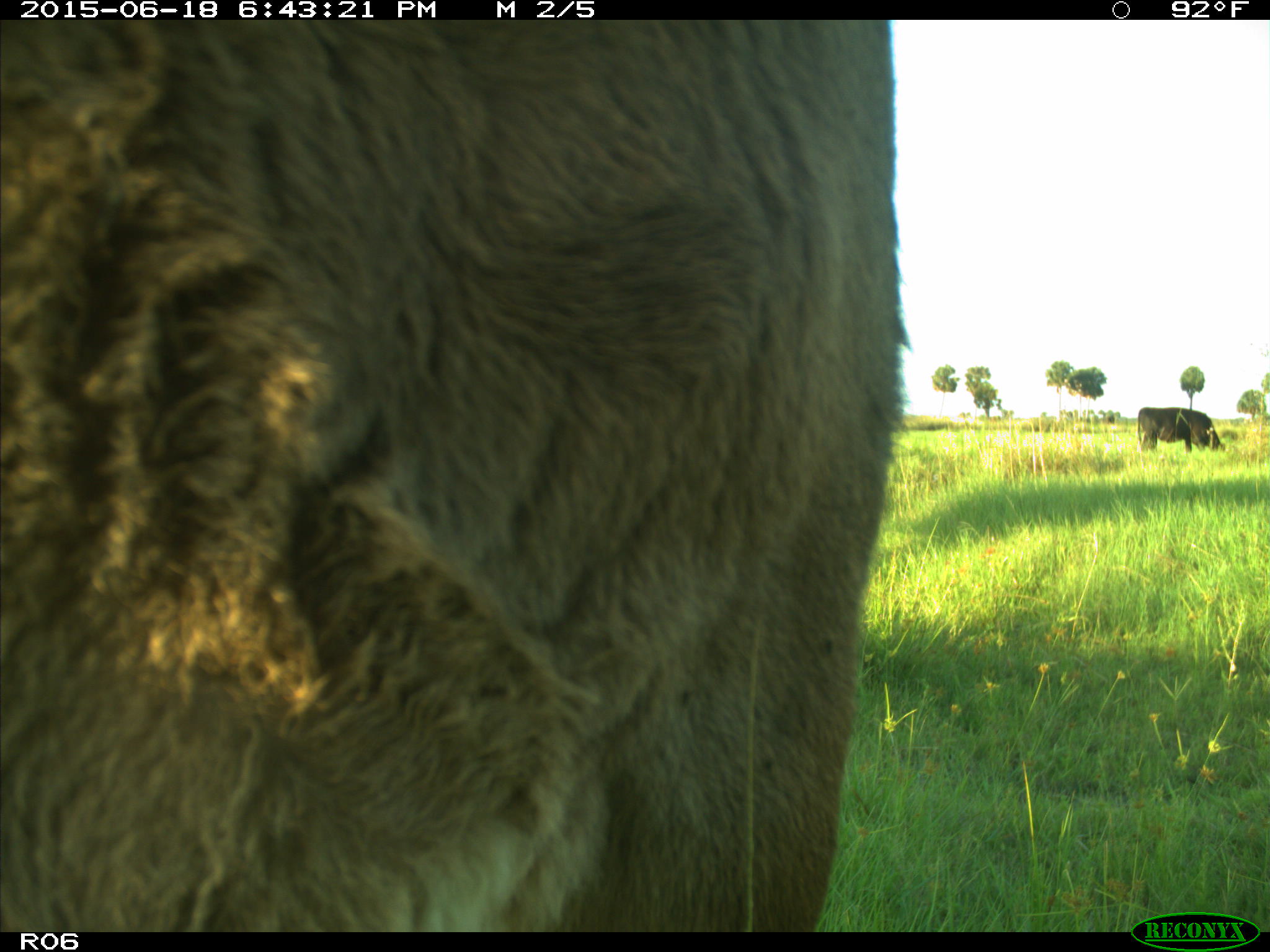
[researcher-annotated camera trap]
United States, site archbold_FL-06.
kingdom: Animalia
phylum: Chordata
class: Mammalia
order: Artiodactyla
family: Bovidae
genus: Bos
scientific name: Bos taurus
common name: domestic cow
Bos taurus (domestic cow).